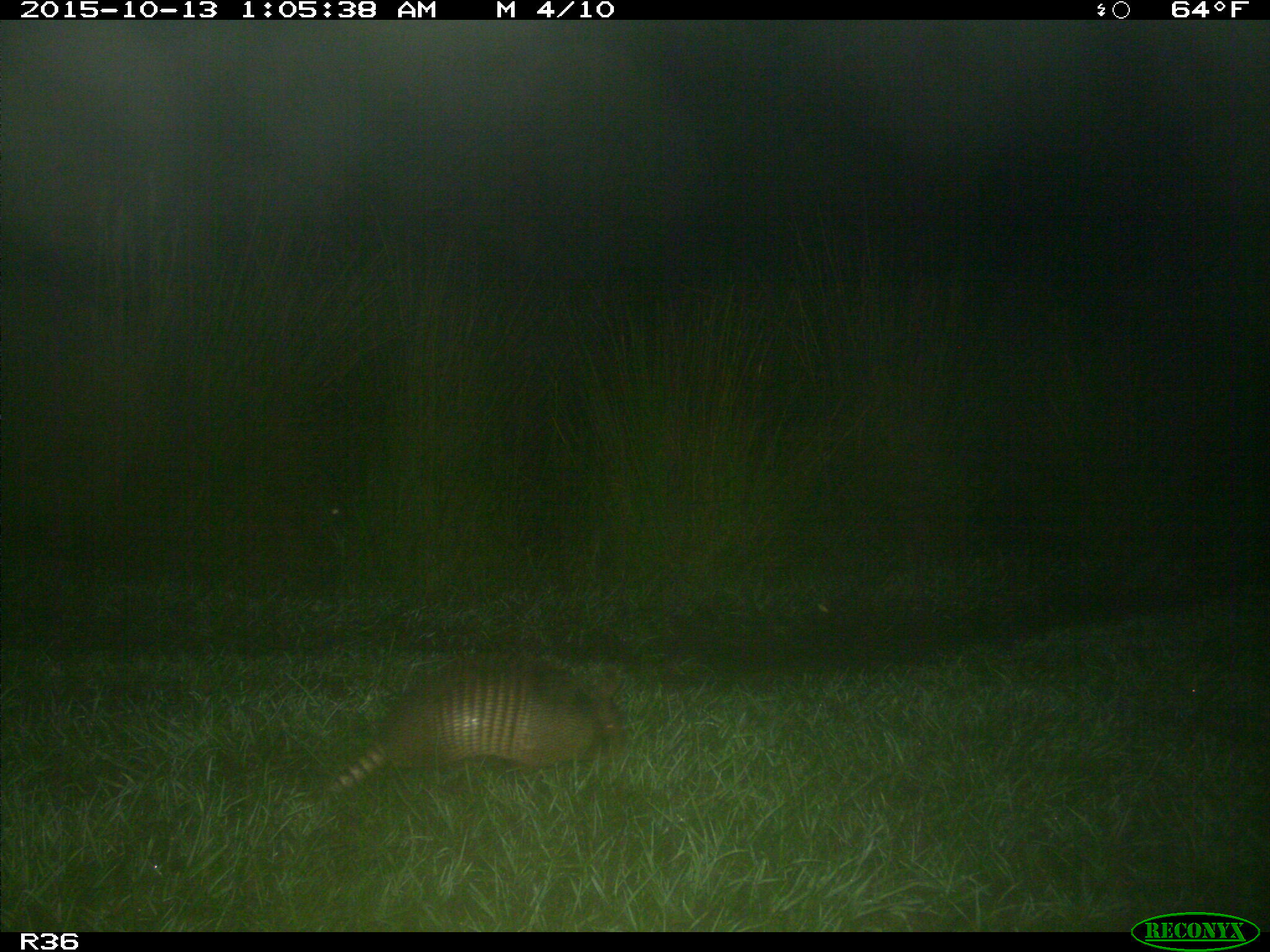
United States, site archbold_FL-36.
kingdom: Animalia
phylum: Chordata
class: Mammalia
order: Cingulata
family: Dasypodidae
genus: Dasypus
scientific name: Dasypus novemcinctus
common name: nine-banded armadillo